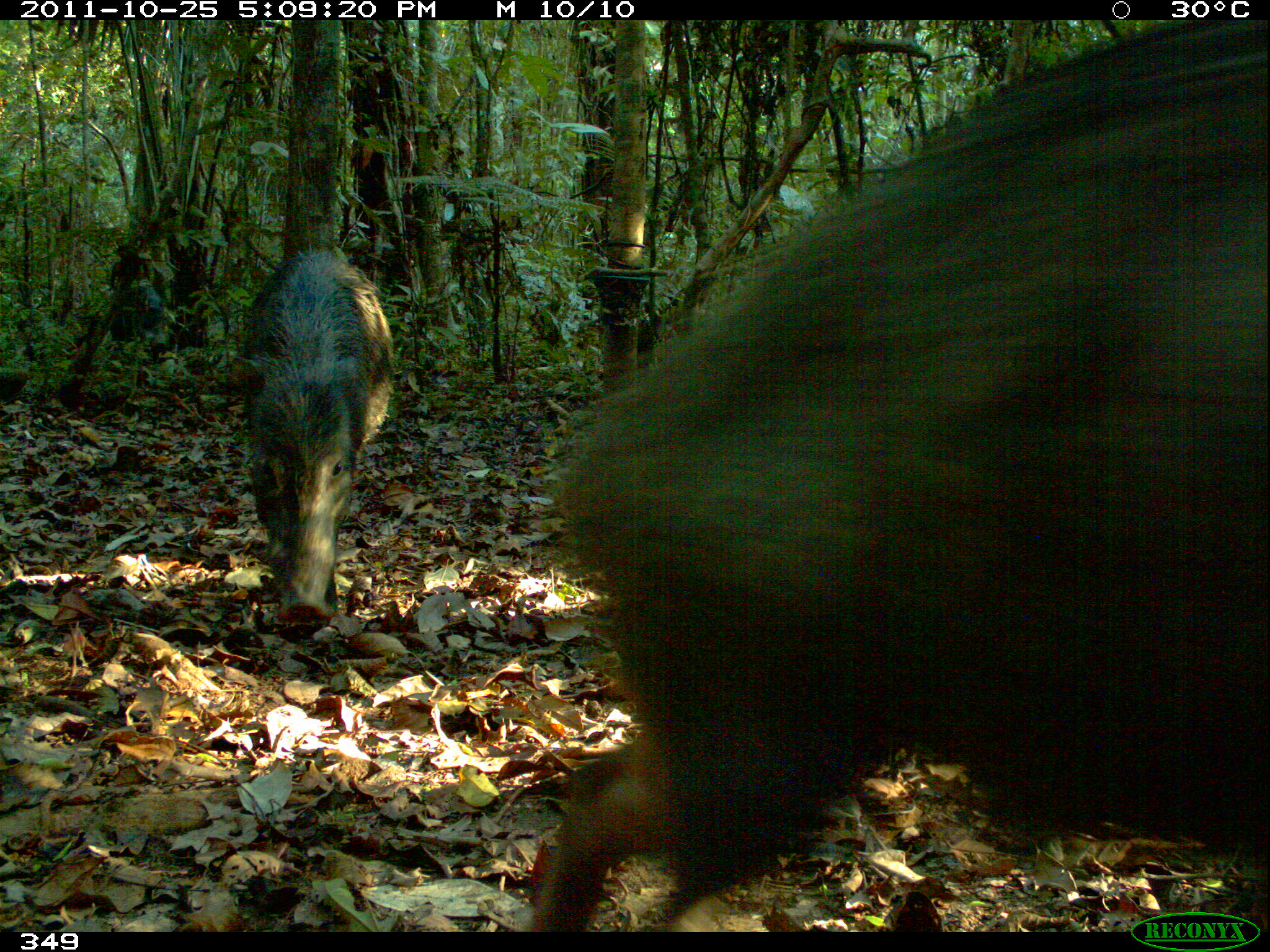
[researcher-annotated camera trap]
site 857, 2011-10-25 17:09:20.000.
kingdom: Animalia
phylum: Chordata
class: Mammalia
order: Artiodactyla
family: Tayassuidae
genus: Tayassu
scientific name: Tayassu pecari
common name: white-lipped peccary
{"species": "Tayassu pecari (white-lipped peccary)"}